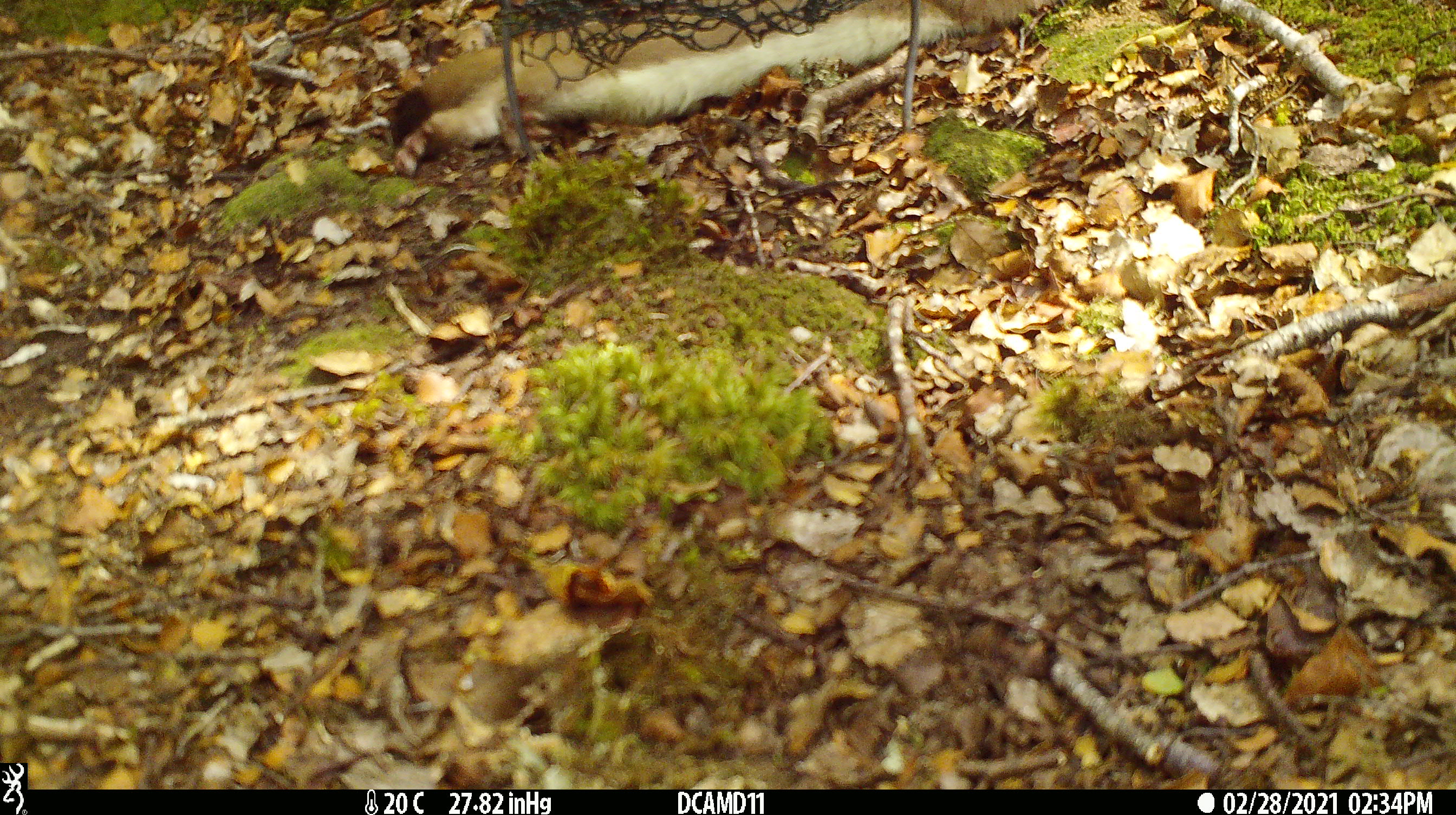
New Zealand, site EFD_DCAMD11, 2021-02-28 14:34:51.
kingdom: Animalia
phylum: Chordata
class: Mammalia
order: Carnivora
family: Mustelidae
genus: Mustela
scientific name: Mustela erminea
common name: stoat